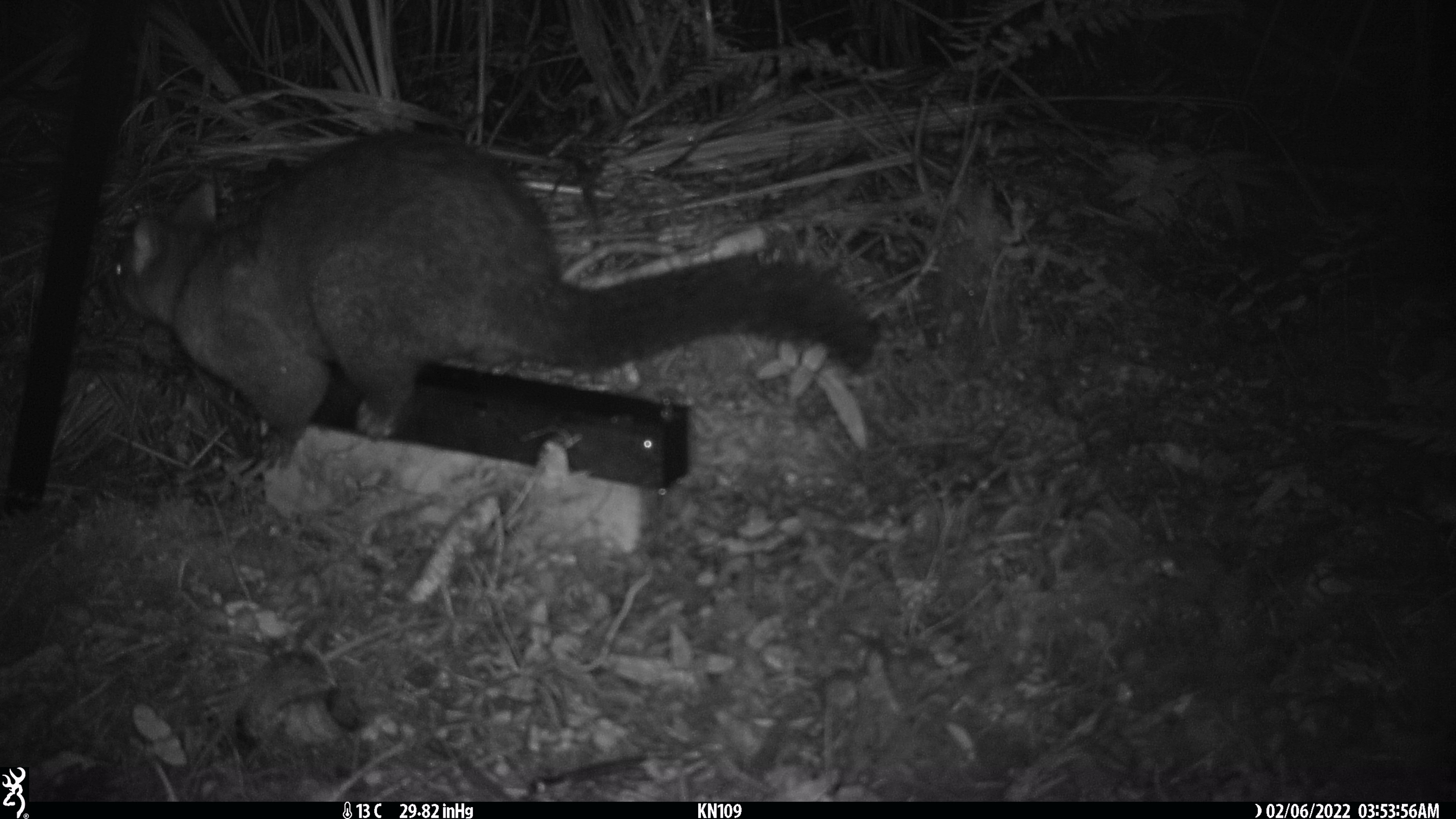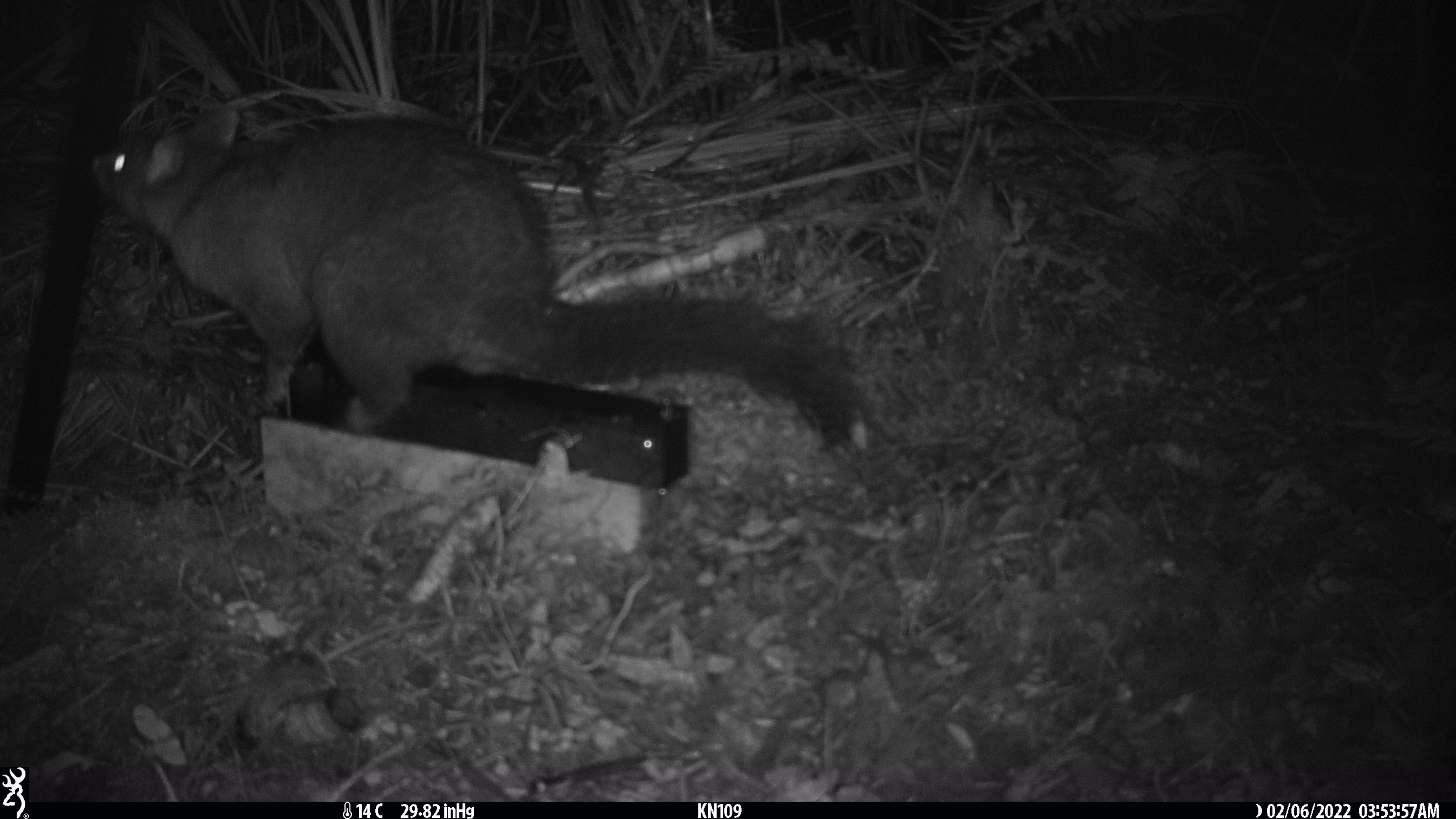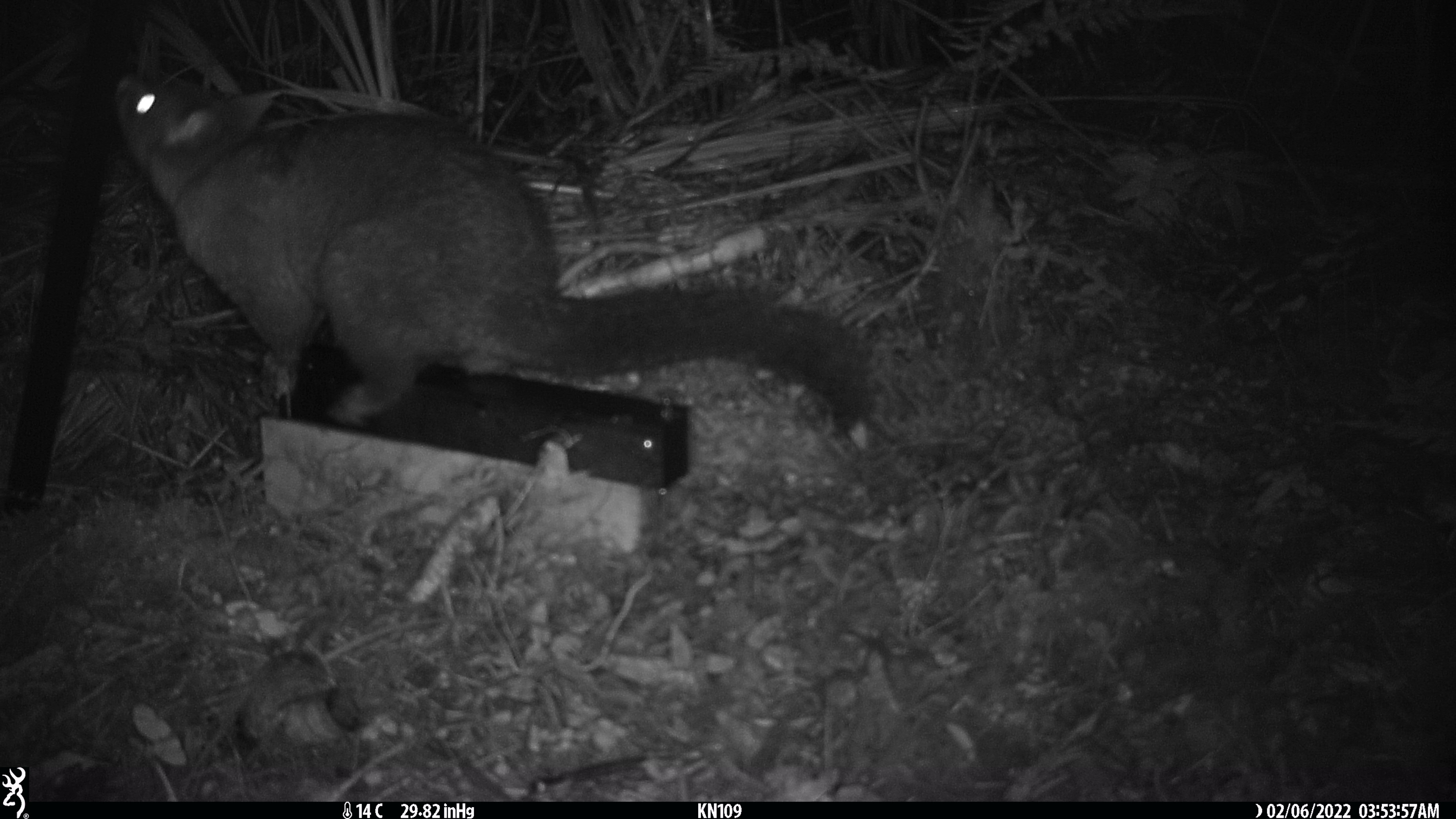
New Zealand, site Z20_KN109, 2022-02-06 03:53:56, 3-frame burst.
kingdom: Animalia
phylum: Chordata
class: Mammalia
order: Diprotodontia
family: Phalangeridae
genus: Trichosurus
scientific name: Trichosurus vulpecula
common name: common brushtail possum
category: possum